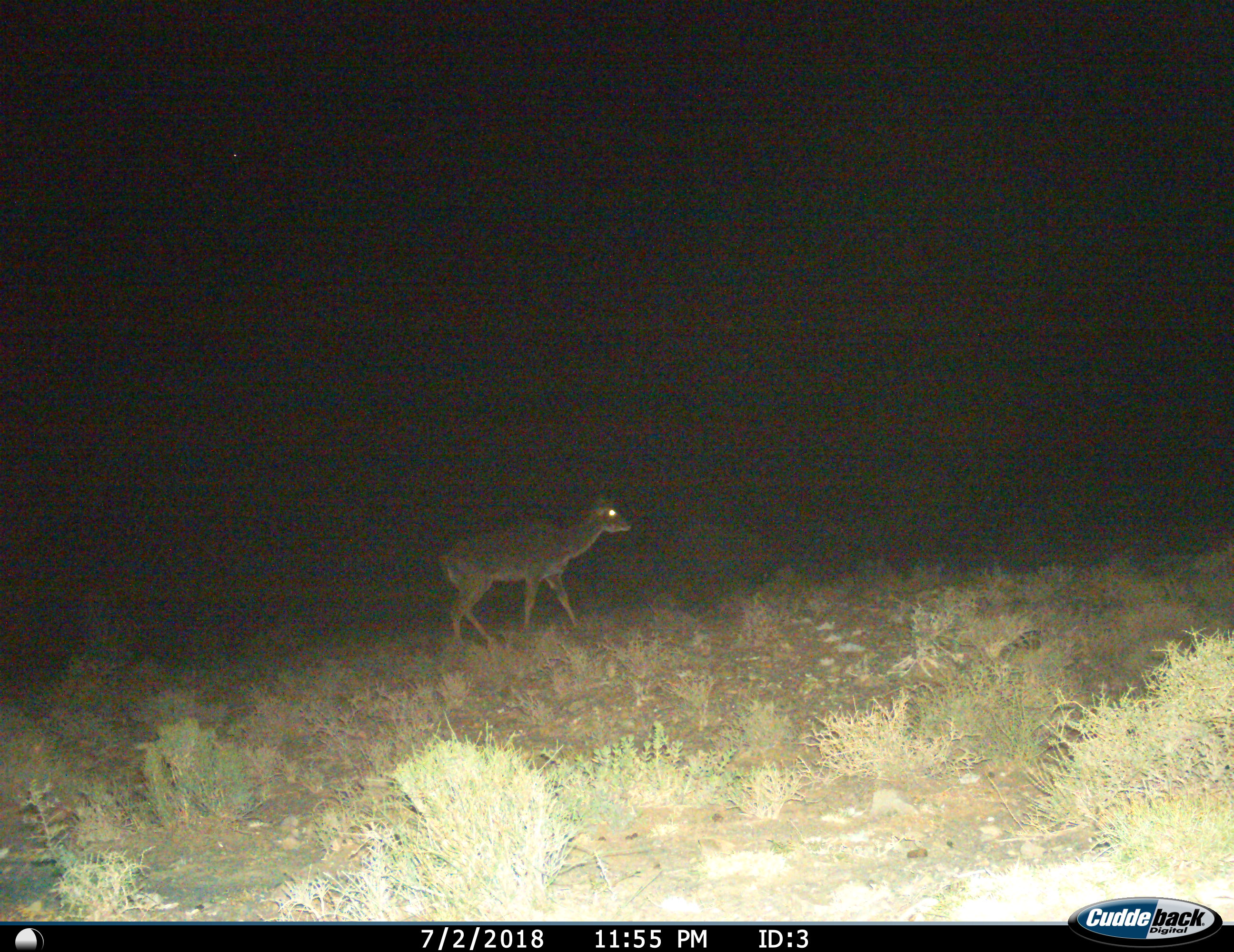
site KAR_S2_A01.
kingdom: Animalia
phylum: Chordata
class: Mammalia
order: Artiodactyla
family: Bovidae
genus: Tragelaphus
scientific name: Tragelaphus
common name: kudu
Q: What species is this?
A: Kudu (Tragelaphus).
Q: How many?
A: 1.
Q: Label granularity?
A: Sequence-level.